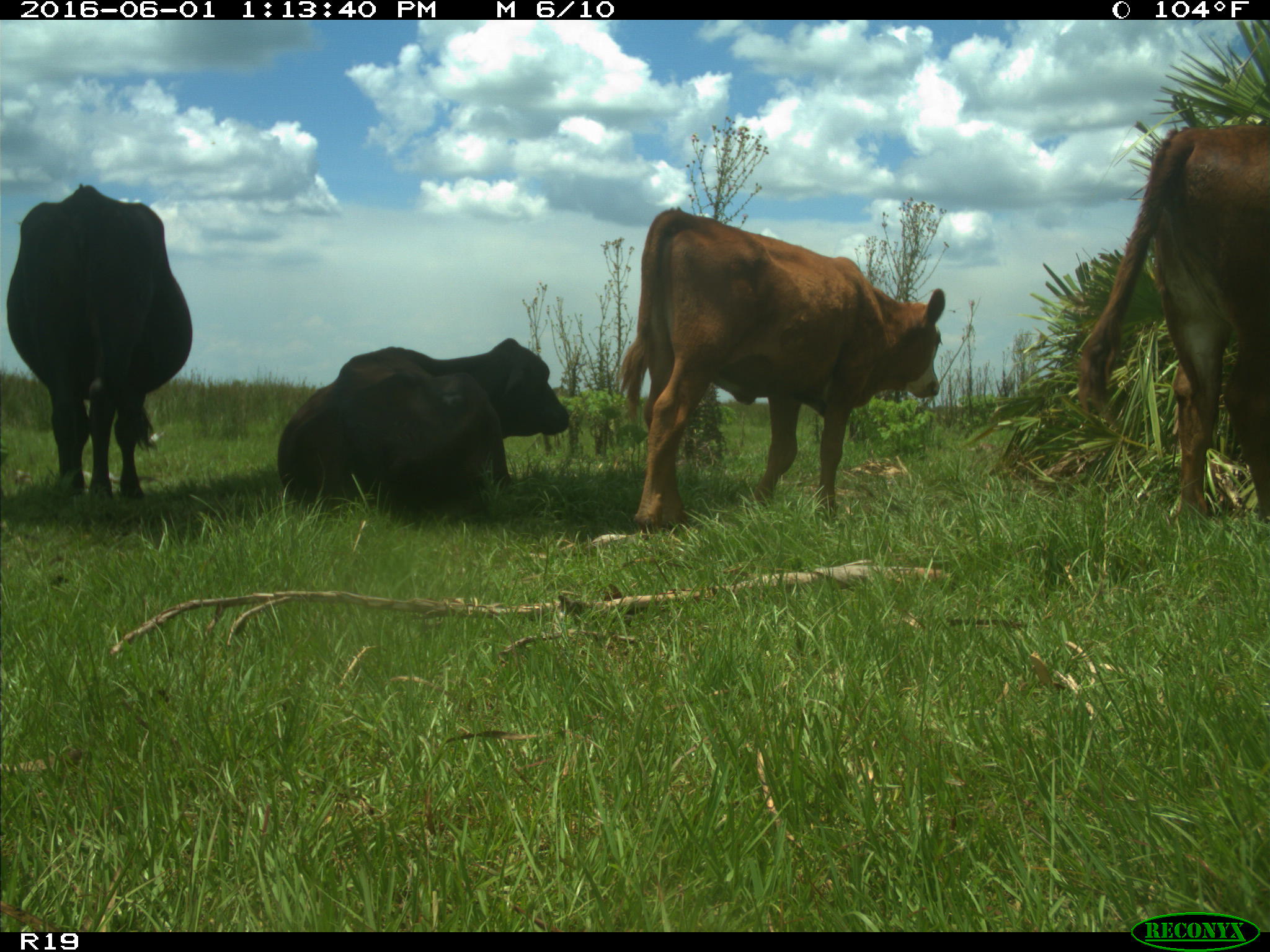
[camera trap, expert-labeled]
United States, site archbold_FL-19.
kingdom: Animalia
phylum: Chordata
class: Mammalia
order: Artiodactyla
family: Bovidae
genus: Bos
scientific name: Bos taurus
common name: domestic cow